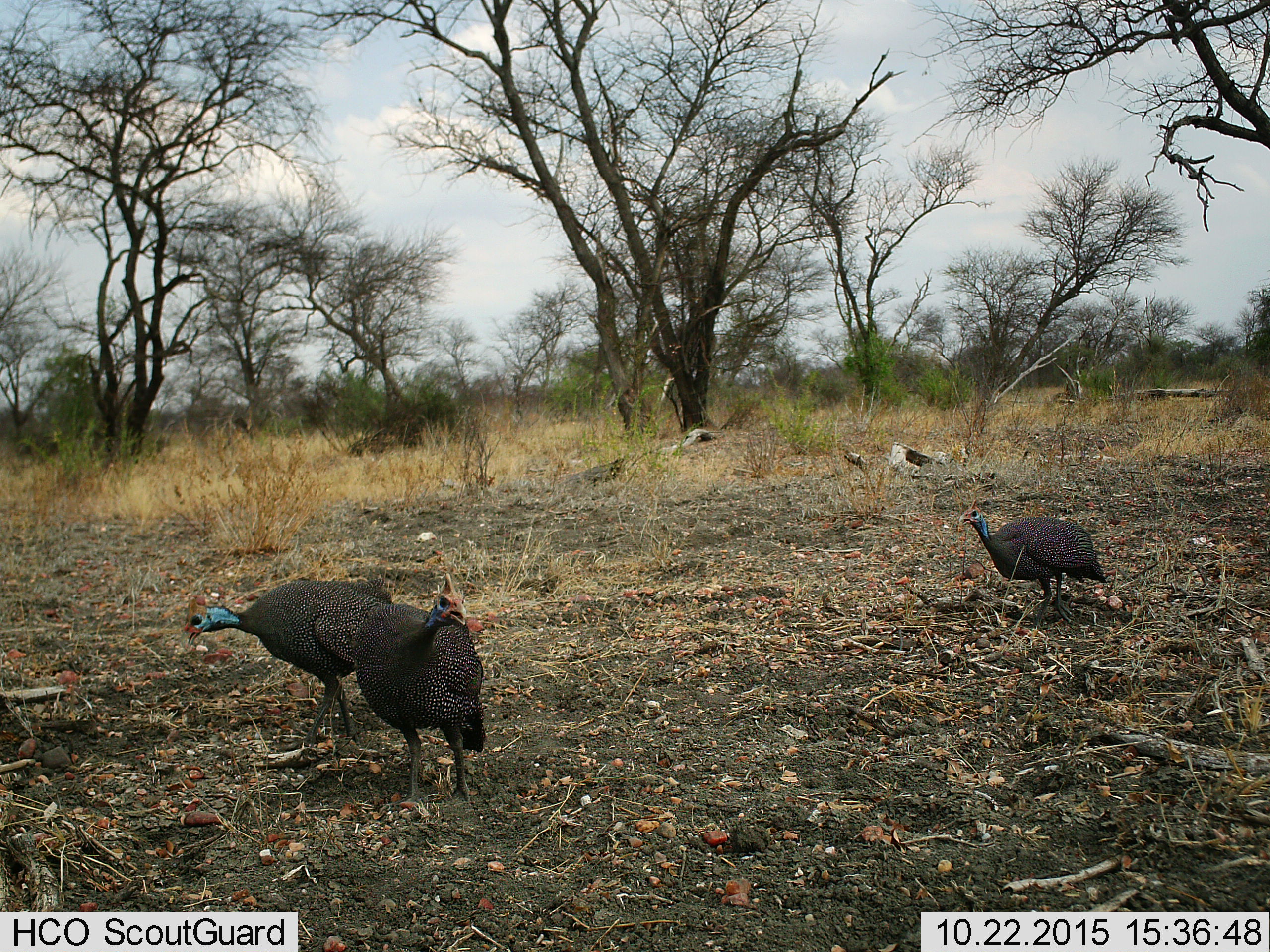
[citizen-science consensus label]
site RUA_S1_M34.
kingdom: Animalia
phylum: Chordata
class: Aves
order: Galliformes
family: Numididae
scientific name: Numididae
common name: guineafowl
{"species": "guineafowl (Numididae)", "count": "3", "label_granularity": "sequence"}